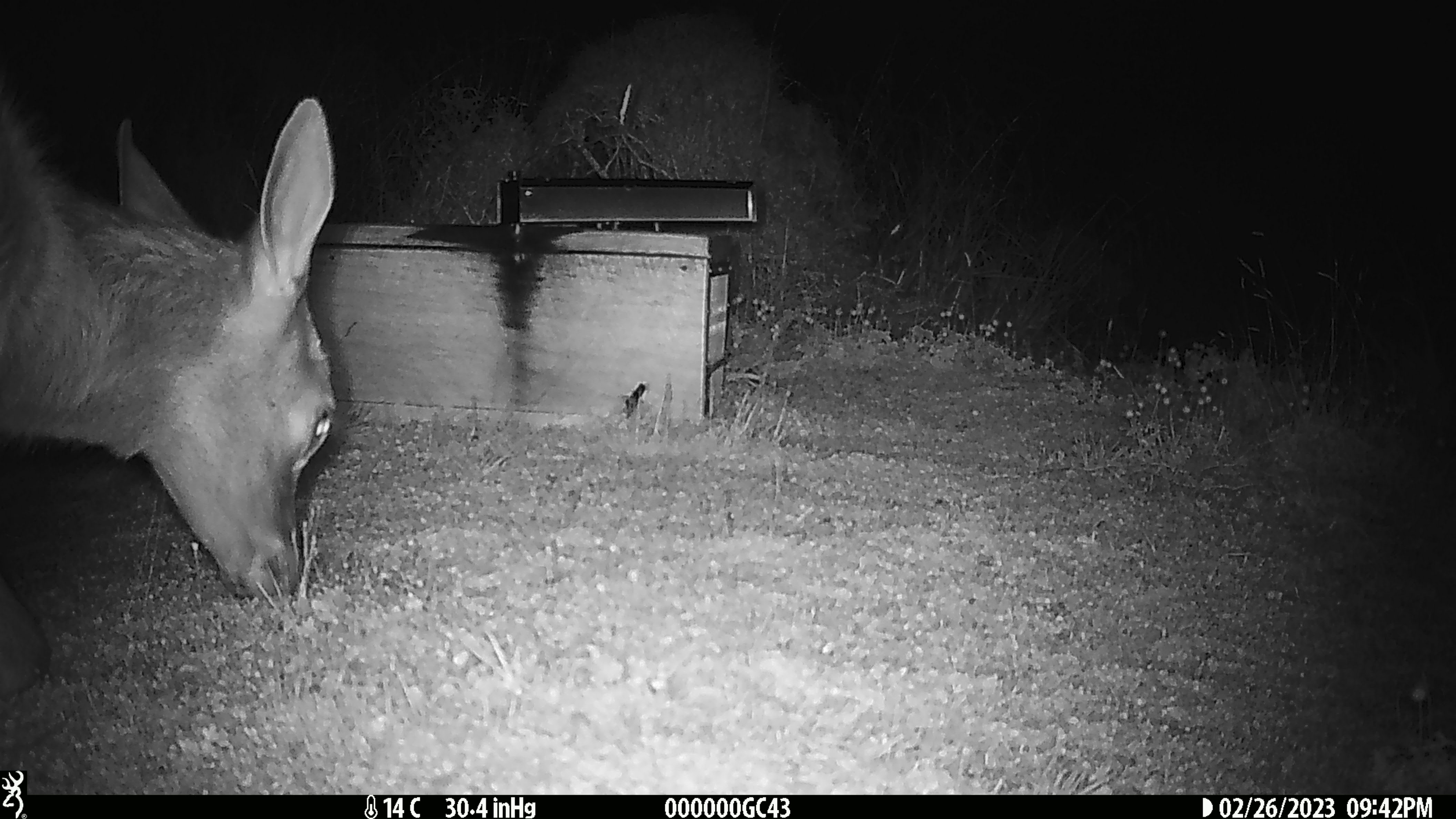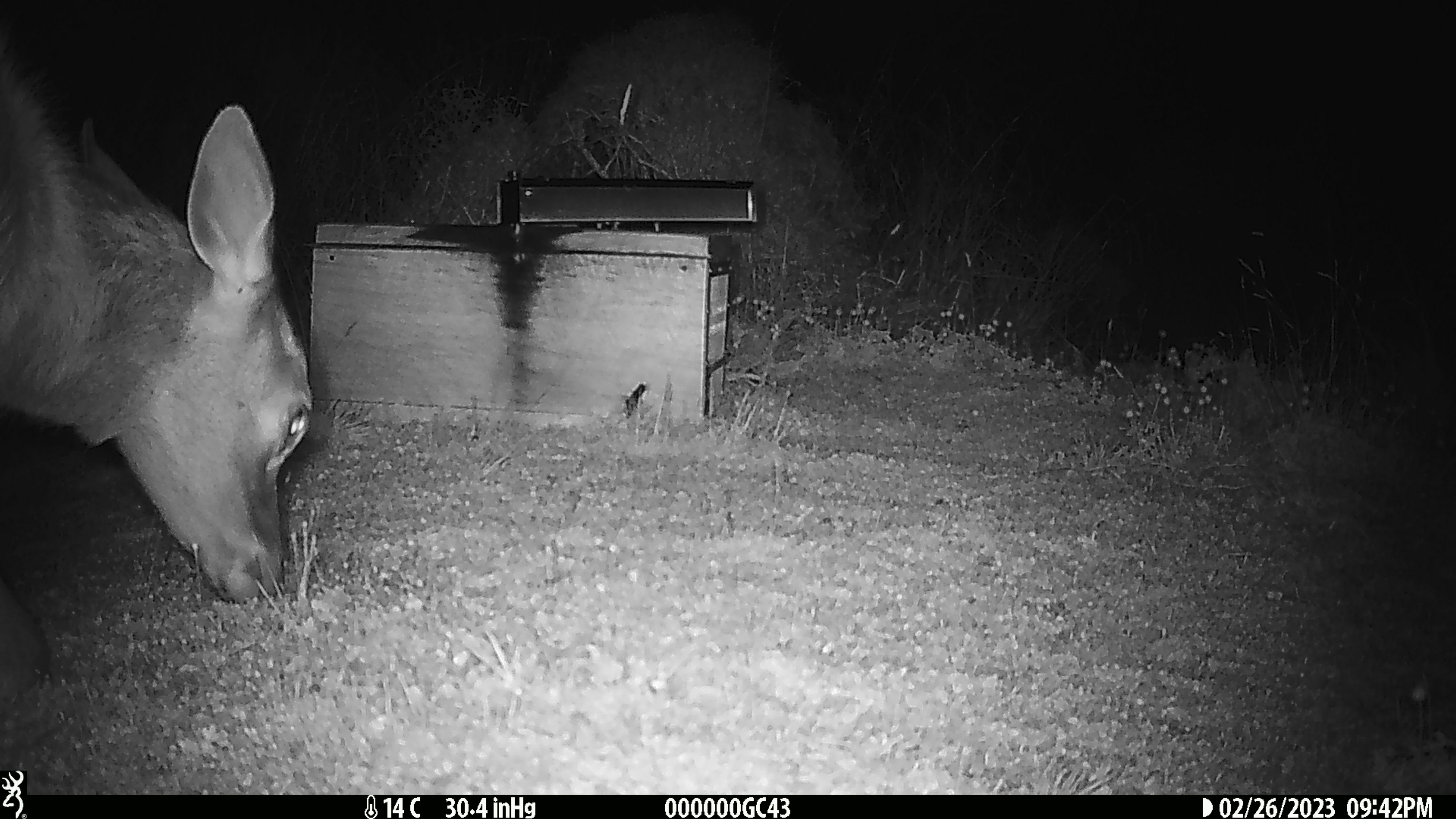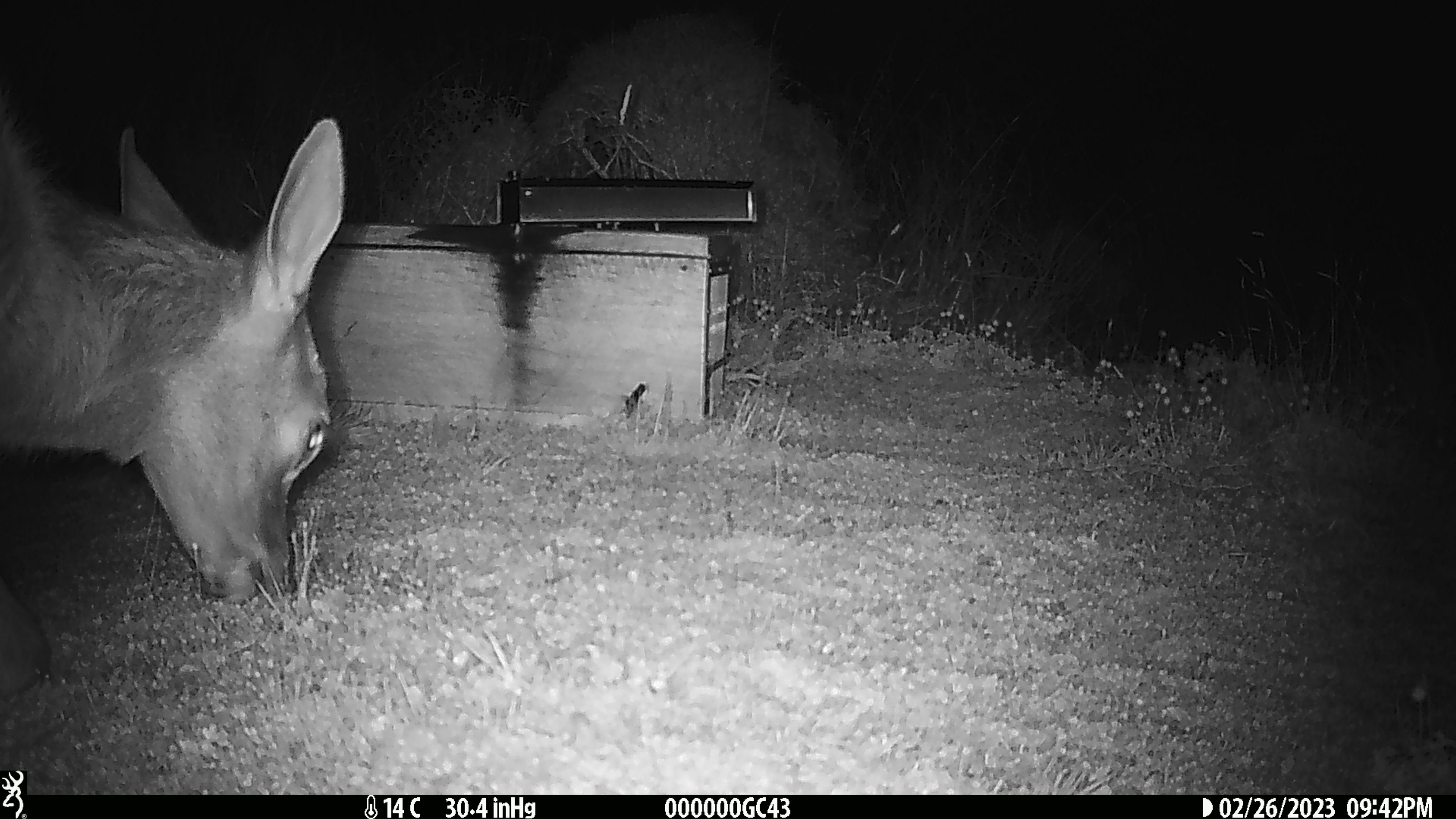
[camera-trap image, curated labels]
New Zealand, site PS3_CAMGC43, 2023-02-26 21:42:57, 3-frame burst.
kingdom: Animalia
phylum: Chordata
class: Mammalia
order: Artiodactyla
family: Cervidae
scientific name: Cervidae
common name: deer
Deer (Cervidae).